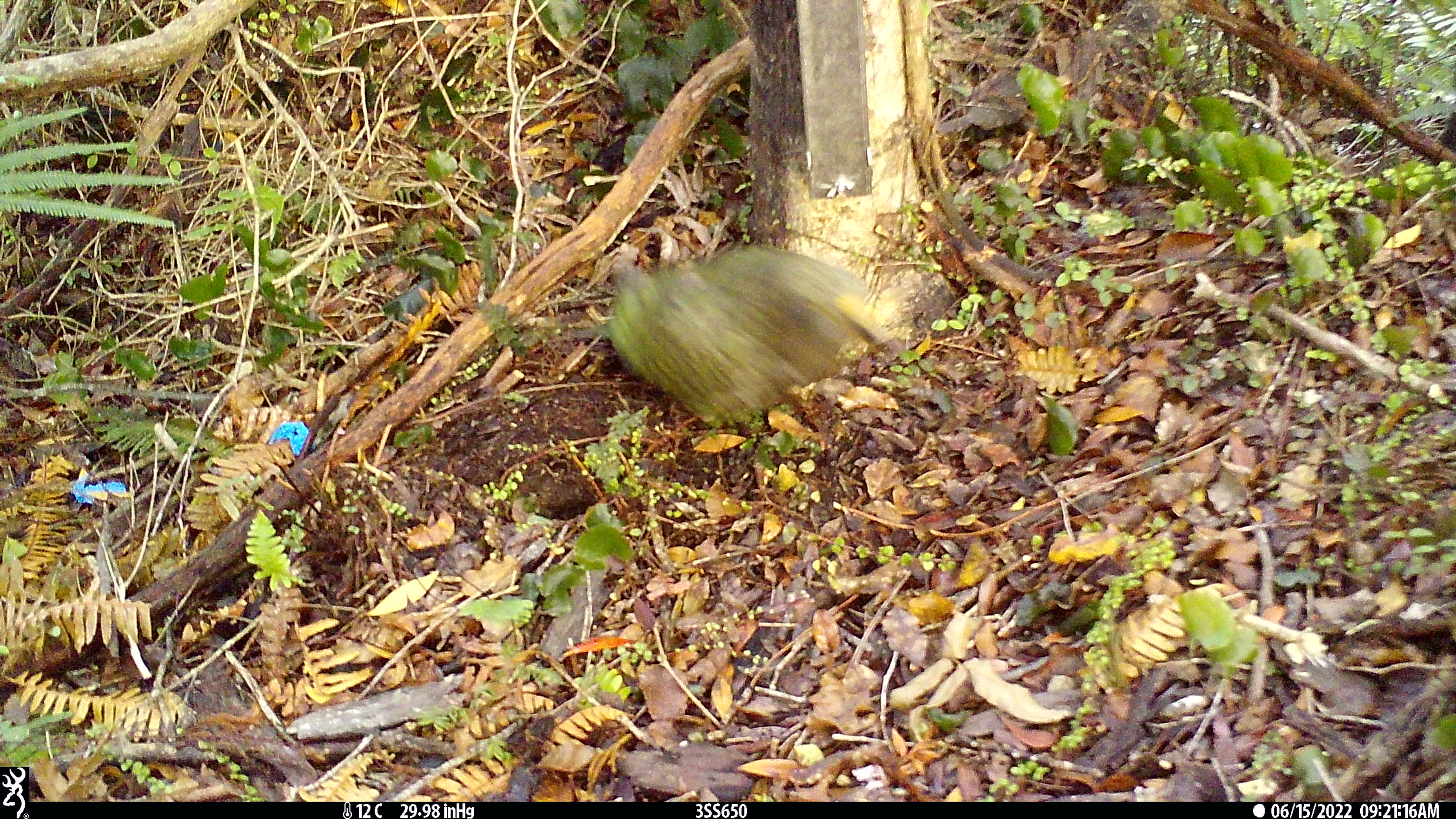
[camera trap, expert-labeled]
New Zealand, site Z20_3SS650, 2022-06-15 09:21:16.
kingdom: Animalia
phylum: Chordata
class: Aves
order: Psittaciformes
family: Strigopidae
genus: Nestor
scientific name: Nestor notabilis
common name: kea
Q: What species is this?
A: Kea (Nestor notabilis).